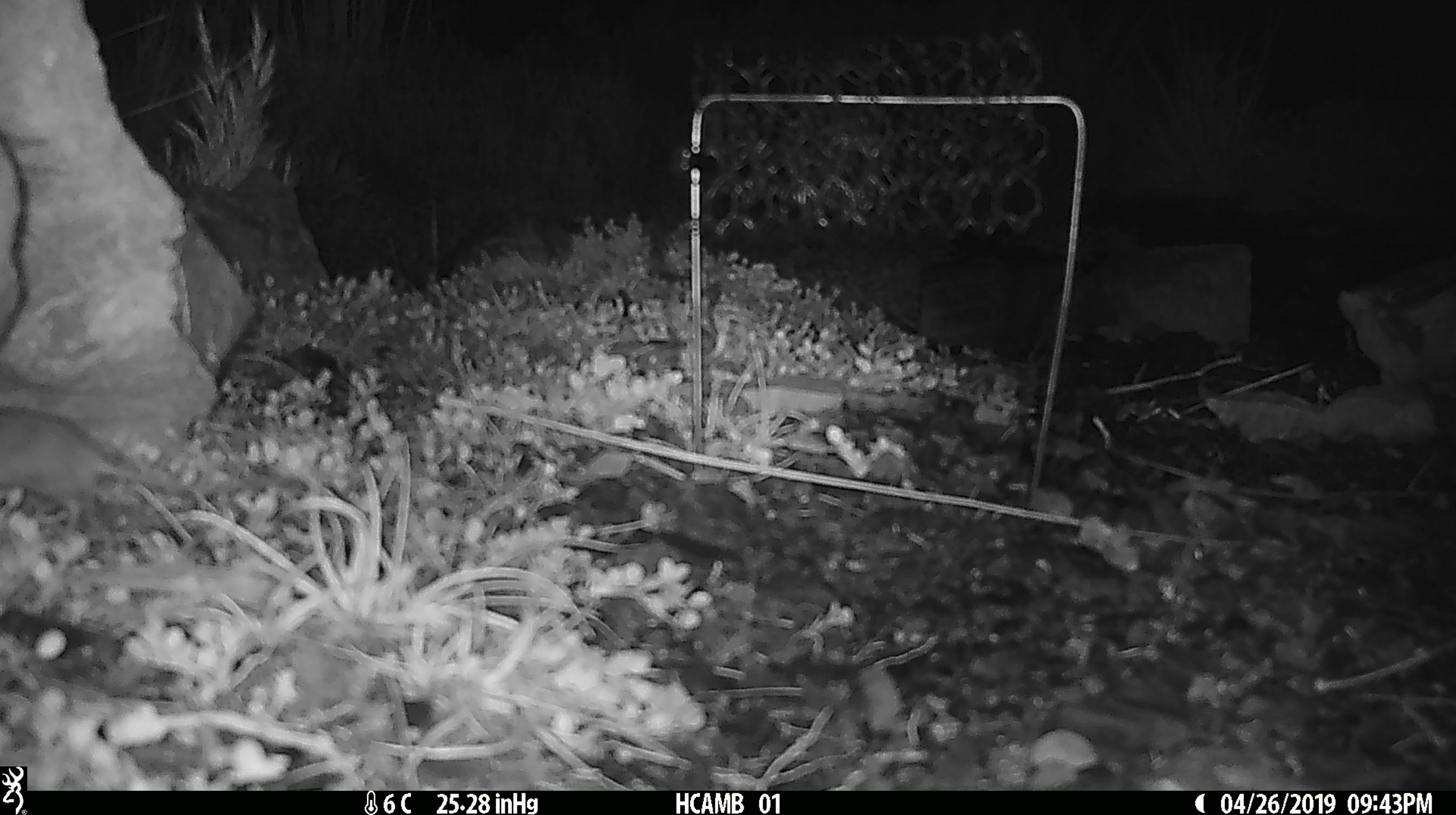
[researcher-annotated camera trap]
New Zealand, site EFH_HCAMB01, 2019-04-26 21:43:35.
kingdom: Animalia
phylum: Chordata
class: Mammalia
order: Rodentia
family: Muridae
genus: Mus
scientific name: Mus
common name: mouse